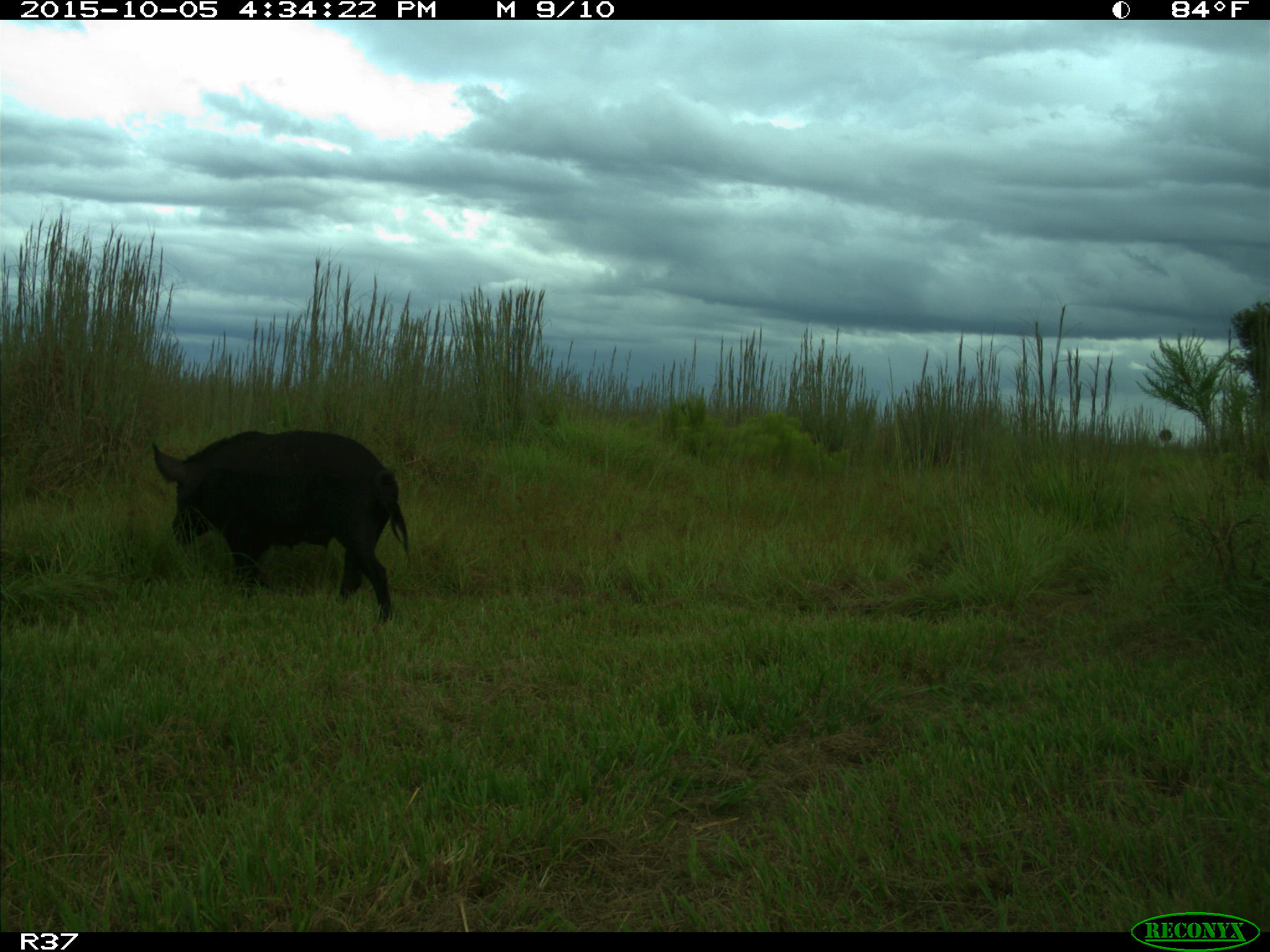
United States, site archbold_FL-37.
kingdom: Animalia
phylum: Chordata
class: Mammalia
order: Artiodactyla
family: Suidae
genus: Sus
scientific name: Sus scrofa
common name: wild boar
Sus scrofa (wild boar).